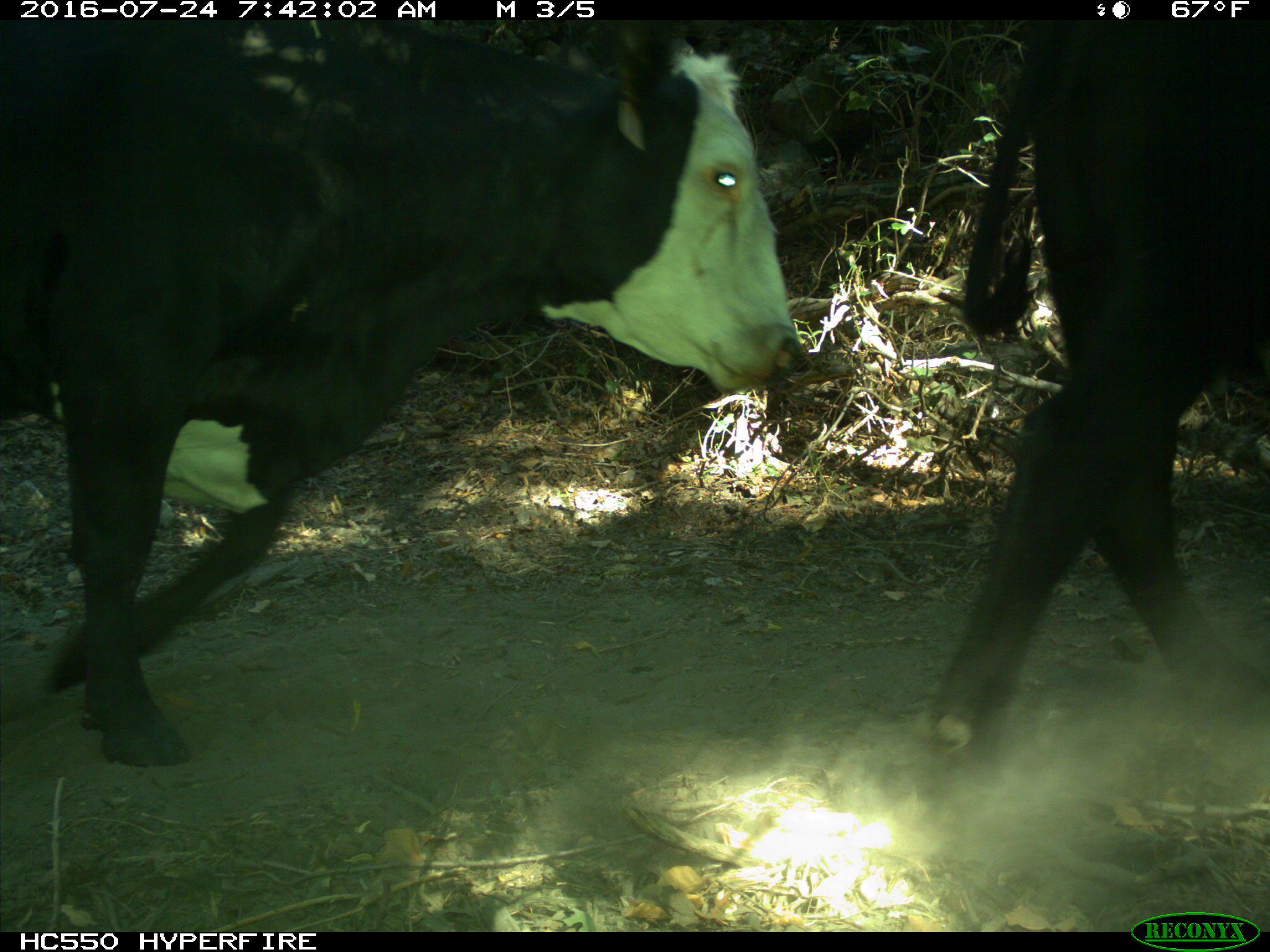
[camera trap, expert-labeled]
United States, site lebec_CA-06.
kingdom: Animalia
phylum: Chordata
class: Mammalia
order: Artiodactyla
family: Bovidae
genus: Bos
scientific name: Bos taurus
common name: domestic cow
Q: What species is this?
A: Bos taurus (domestic cow).